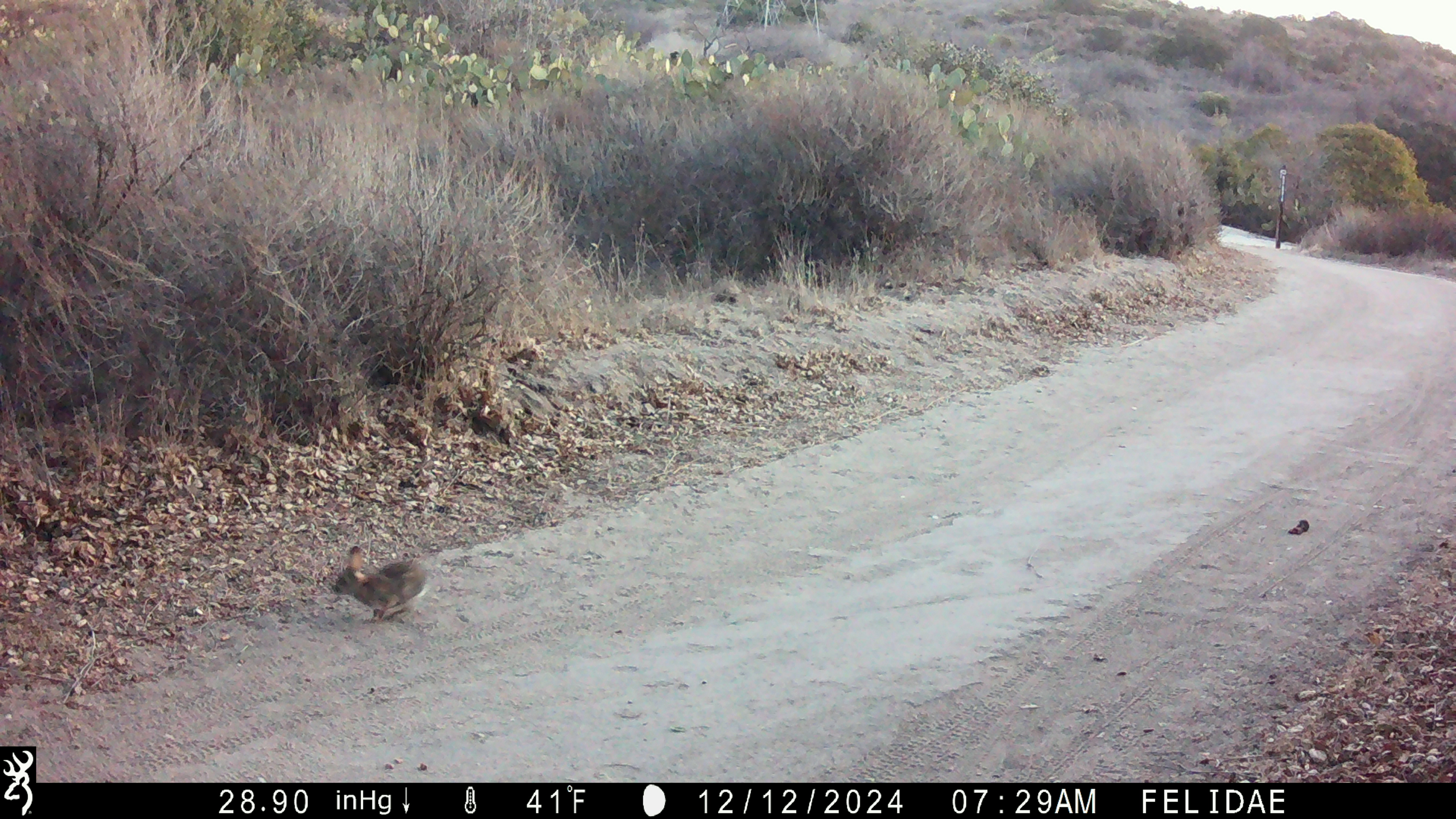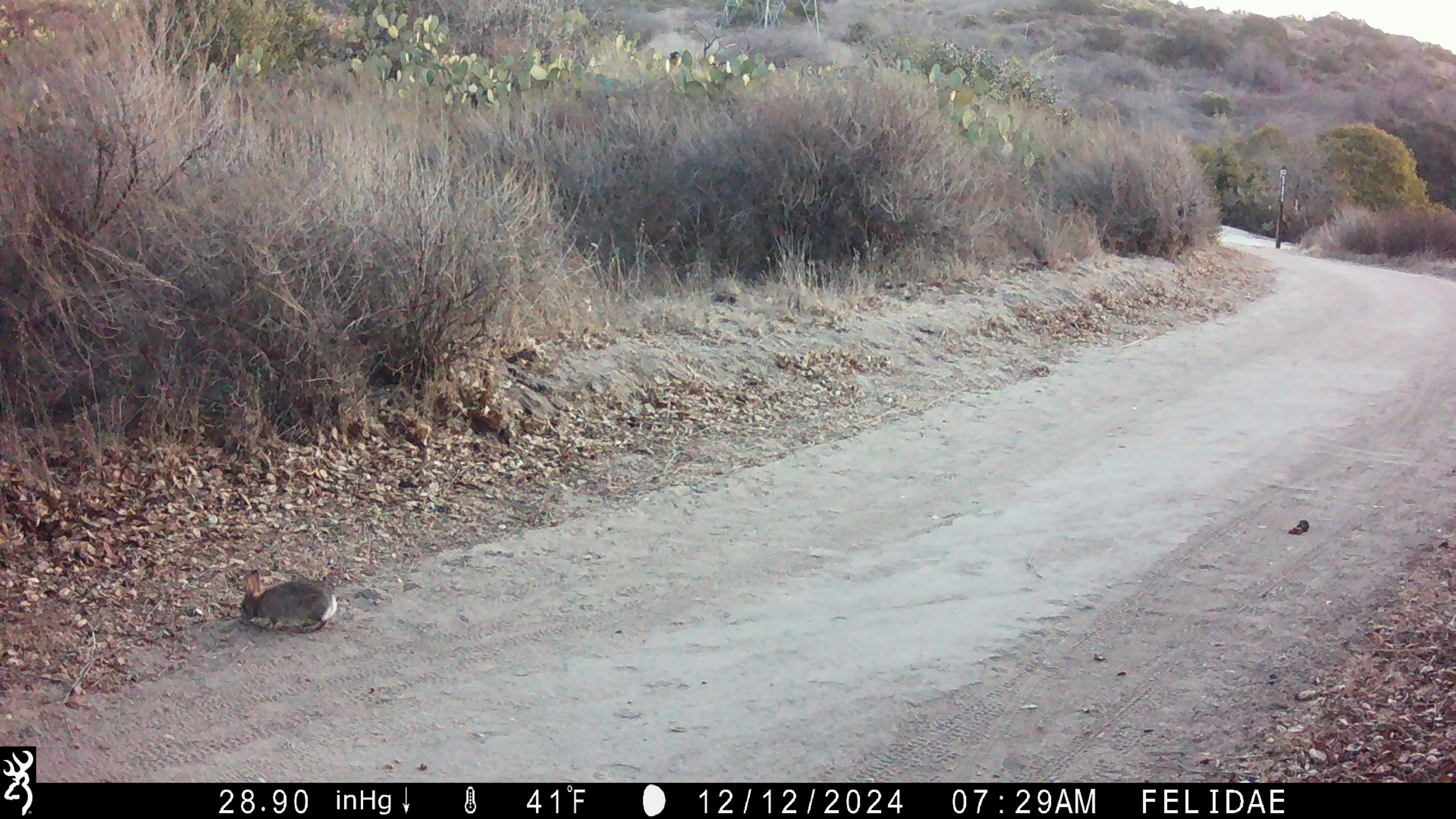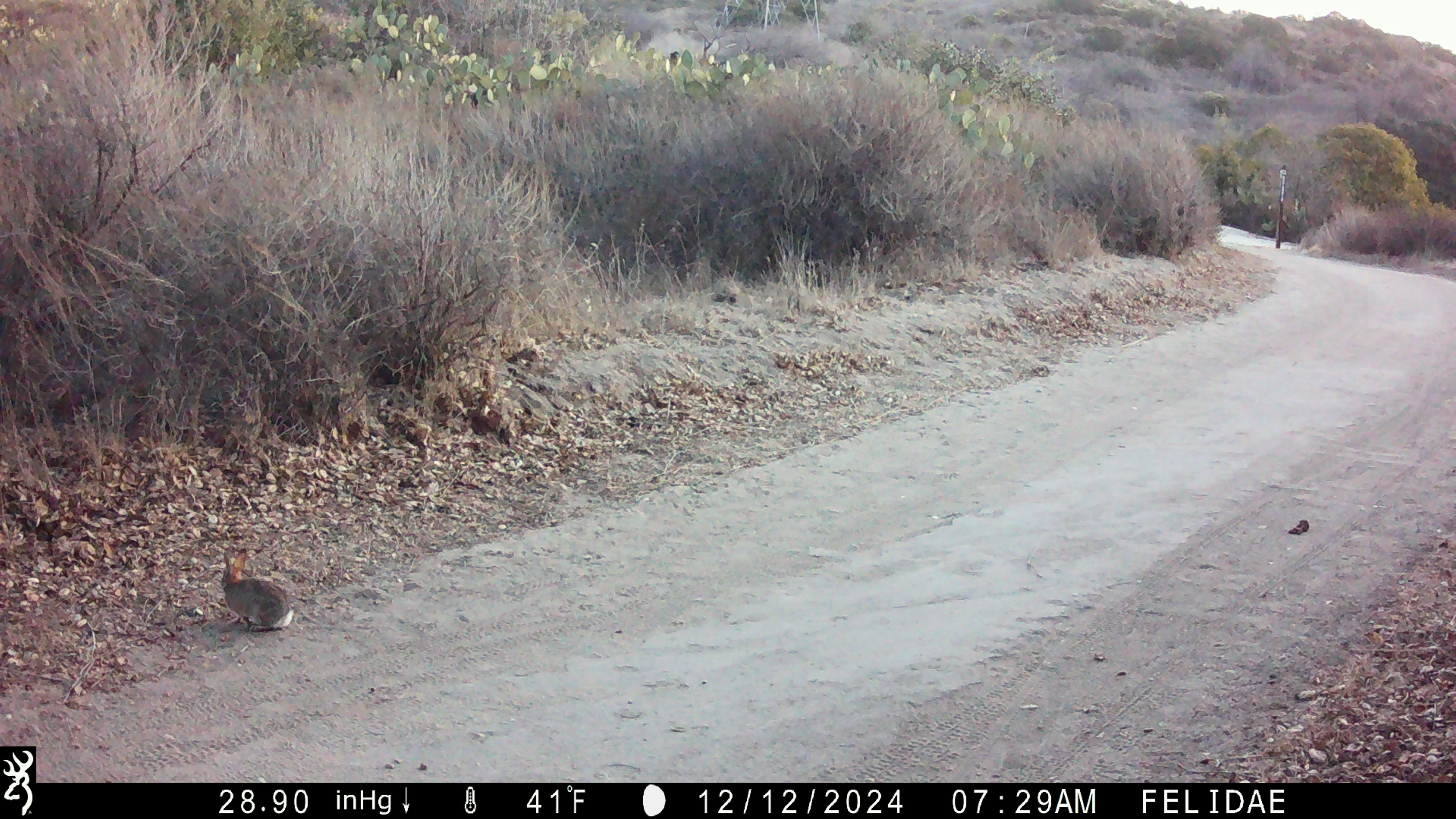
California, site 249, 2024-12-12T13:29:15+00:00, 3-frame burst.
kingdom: Animalia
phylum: Chordata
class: Mammalia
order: Lagomorpha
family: Leporidae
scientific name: Leporidae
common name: rabbit